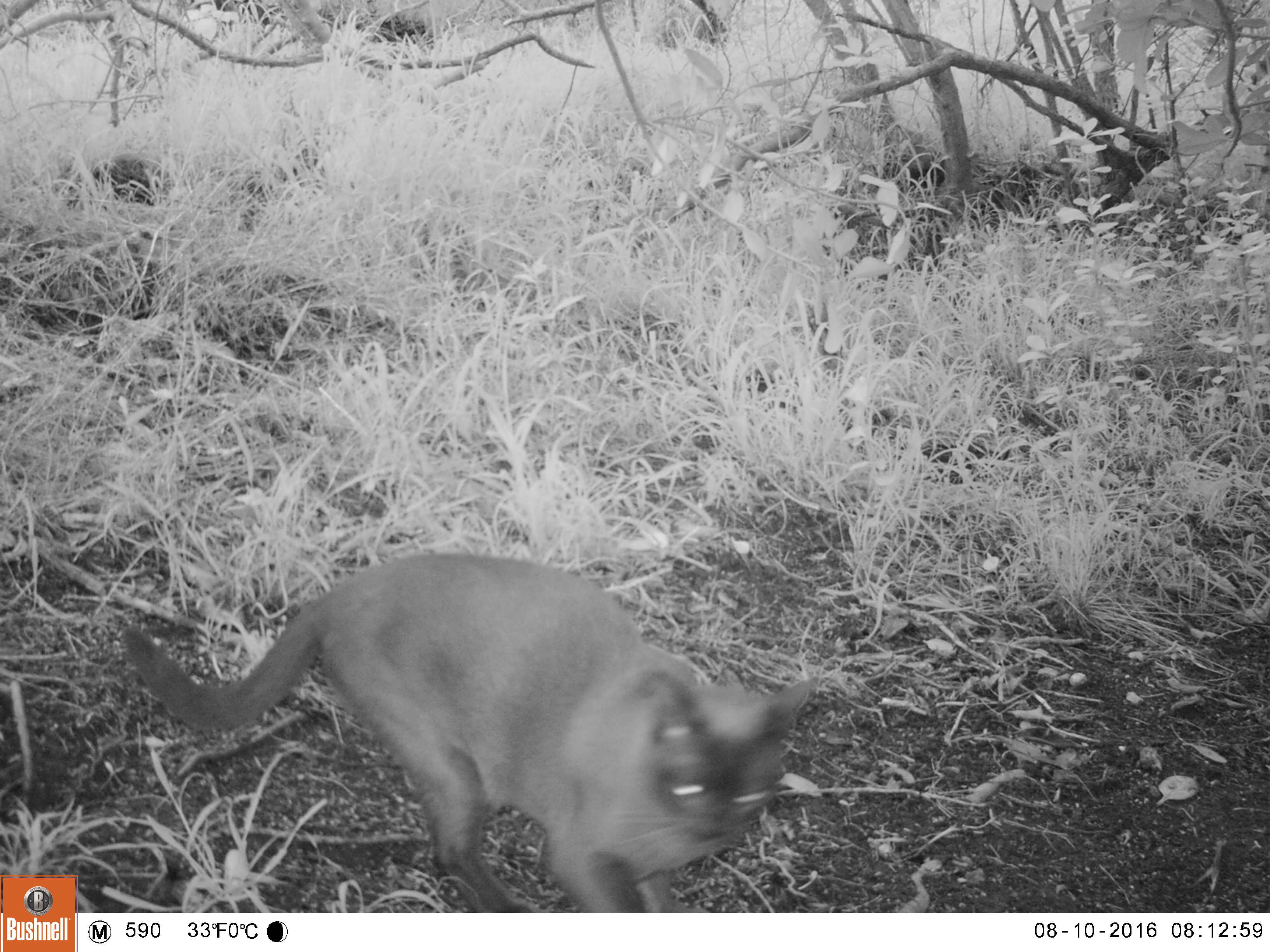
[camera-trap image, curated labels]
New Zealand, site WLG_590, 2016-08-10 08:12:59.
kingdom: Animalia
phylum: Chordata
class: Mammalia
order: Carnivora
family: Felidae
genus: Felis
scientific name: Felis catus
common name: domestic cat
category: cat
Cat (domestic cat) (Felis catus).